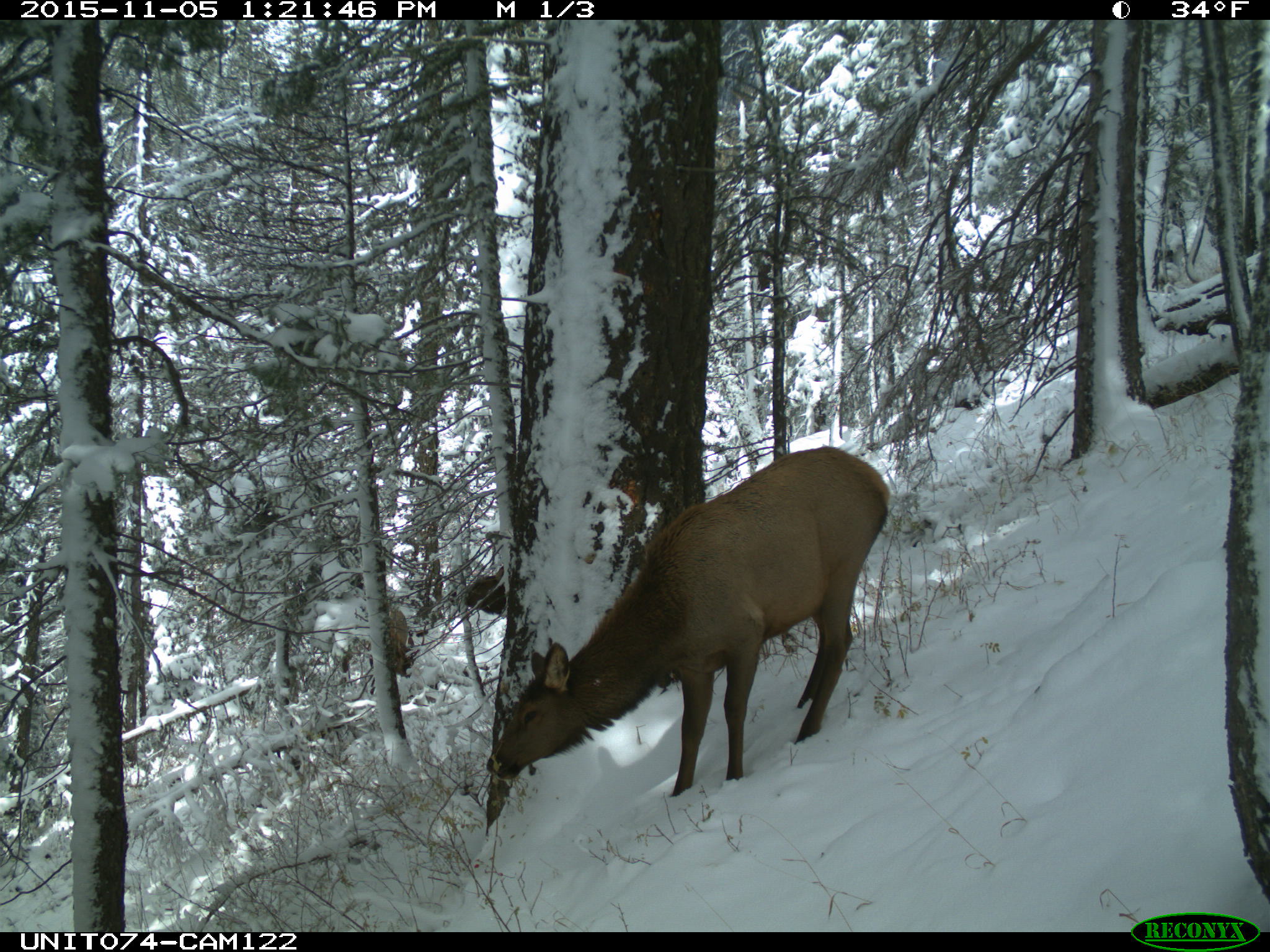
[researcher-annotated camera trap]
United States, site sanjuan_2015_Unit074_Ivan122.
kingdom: Animalia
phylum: Chordata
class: Mammalia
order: Artiodactyla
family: Cervidae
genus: Cervus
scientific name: Cervus elaphus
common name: red deer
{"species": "Cervus elaphus (red deer)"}